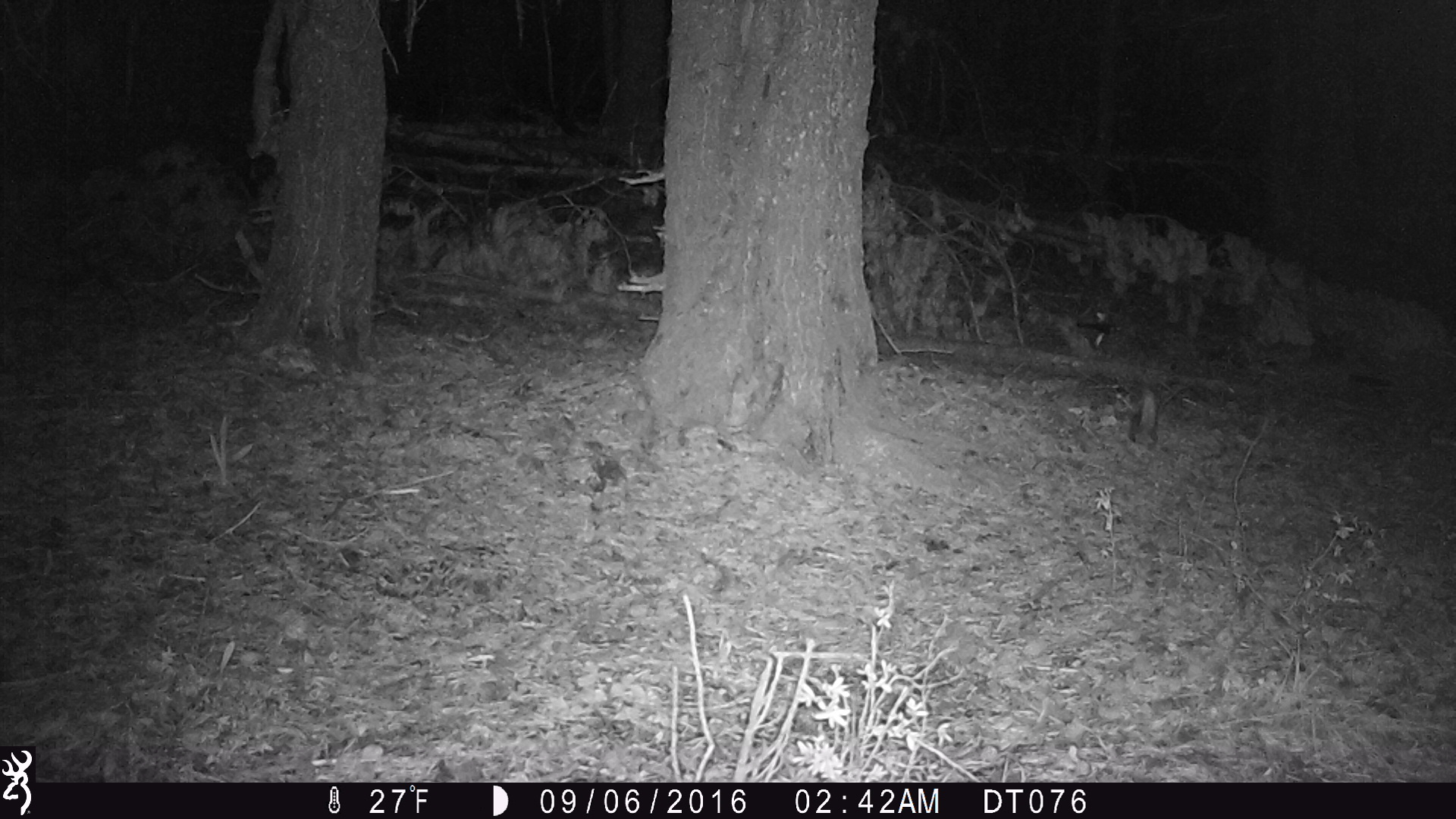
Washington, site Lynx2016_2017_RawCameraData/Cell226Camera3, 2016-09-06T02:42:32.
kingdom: Animalia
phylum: Chordata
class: Mammalia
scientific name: Mammalia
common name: small mammal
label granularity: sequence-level